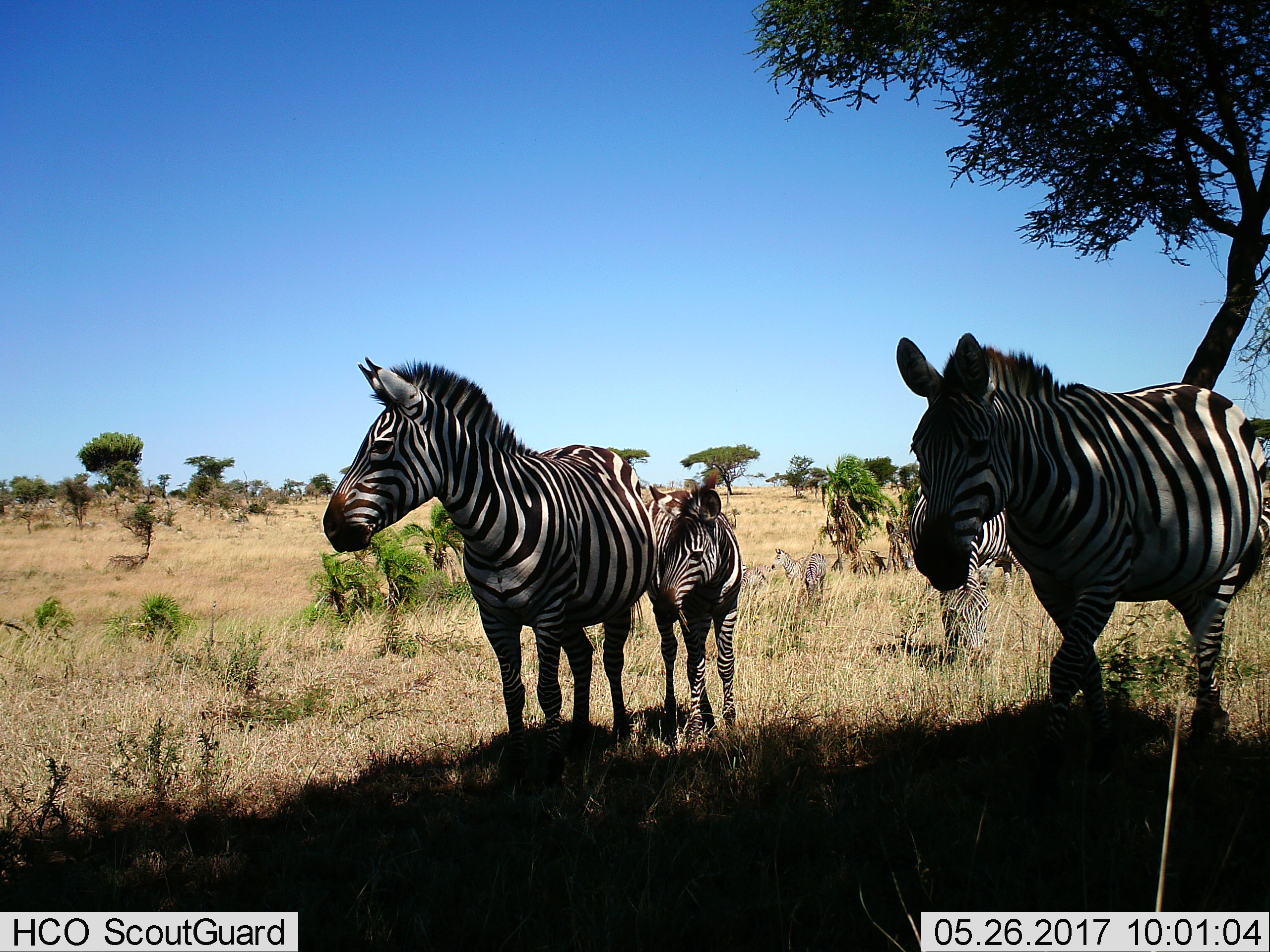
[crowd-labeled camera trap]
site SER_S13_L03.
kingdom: Animalia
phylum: Chordata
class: Mammalia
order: Perissodactyla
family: Equidae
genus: Equus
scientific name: Equus quagga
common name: plains zebra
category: zebraplains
Zebraplains (plains zebra) (Equus quagga), count 7. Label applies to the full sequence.